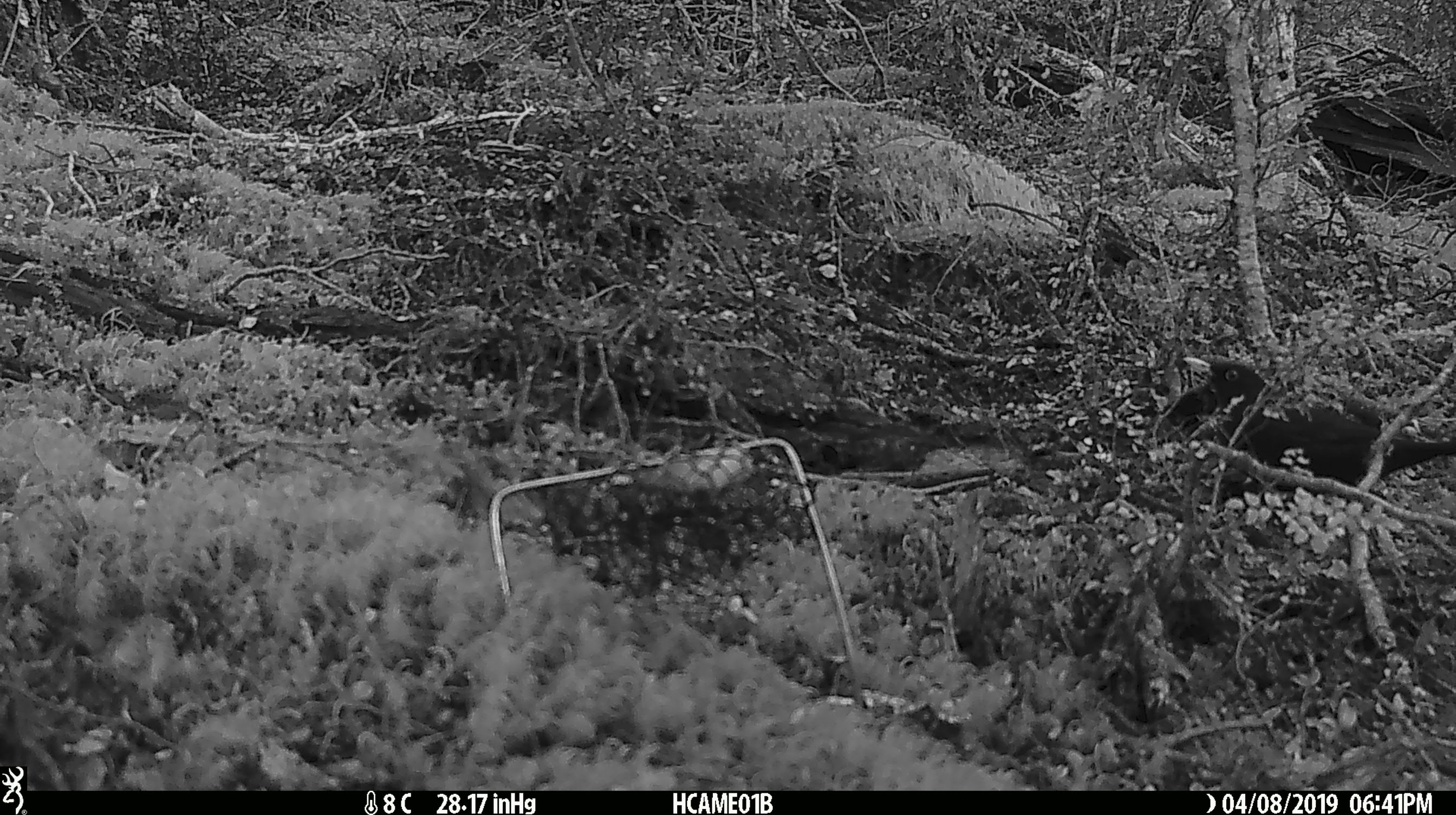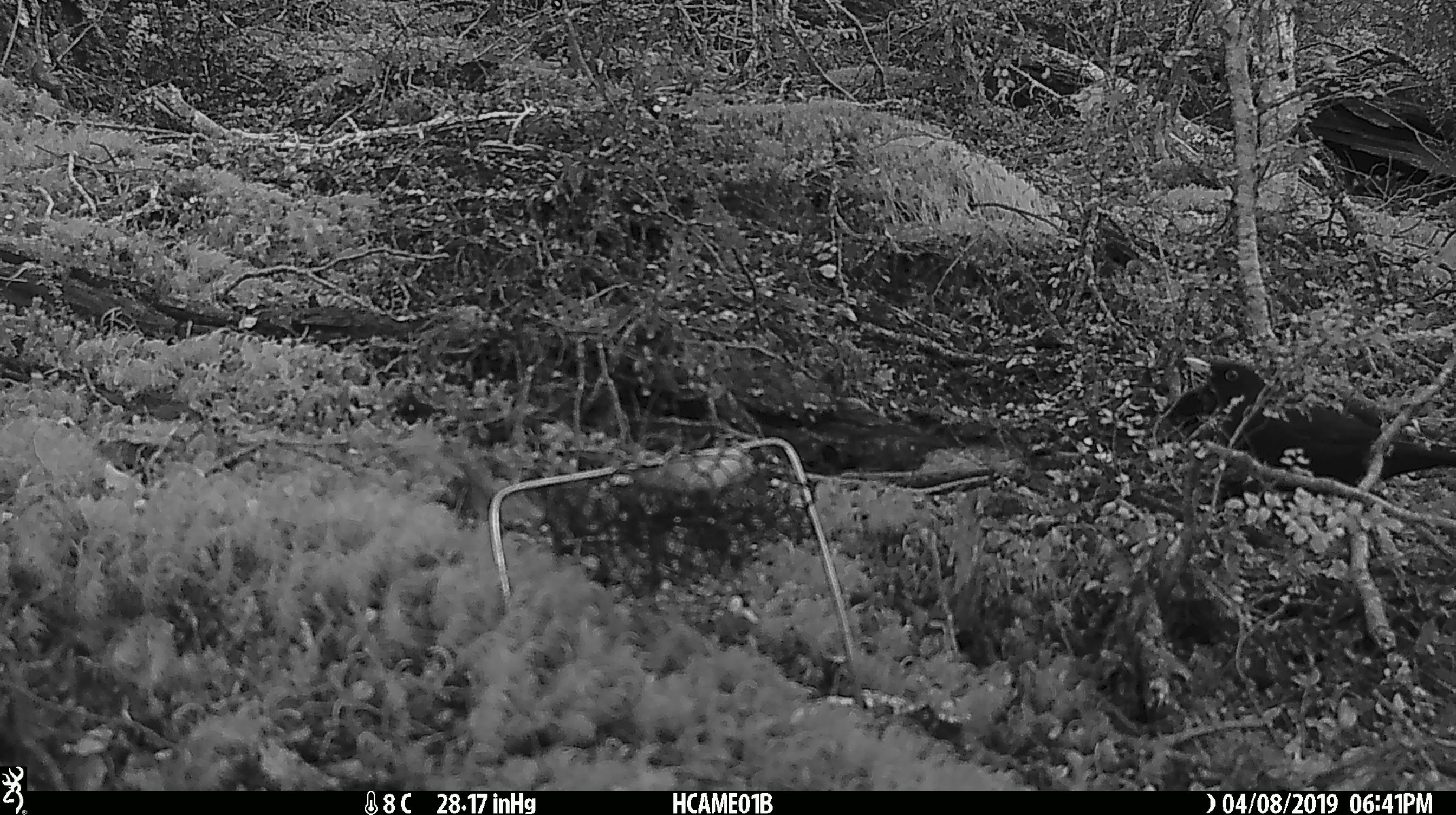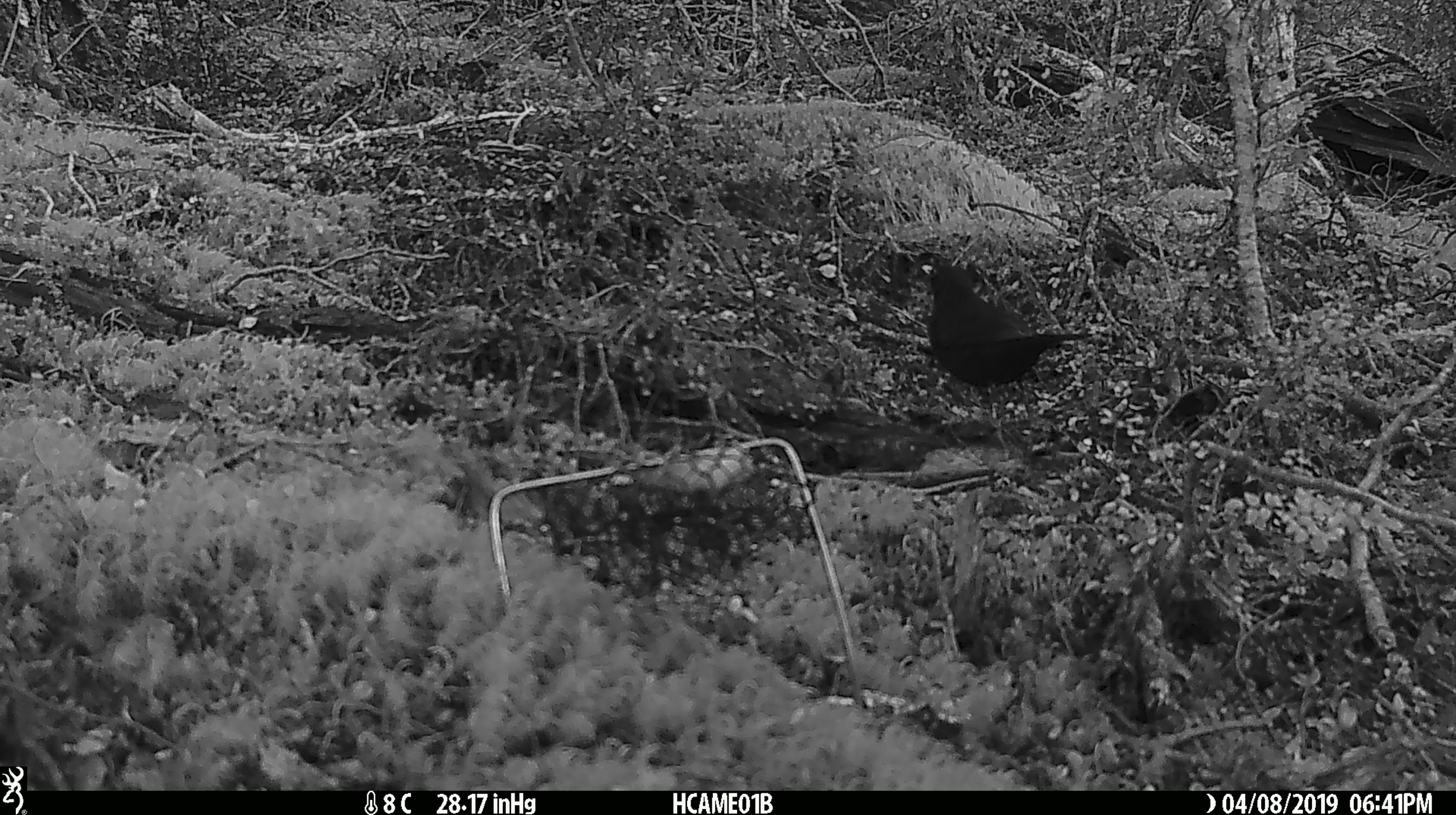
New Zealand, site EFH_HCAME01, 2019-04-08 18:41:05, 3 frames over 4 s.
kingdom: Animalia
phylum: Chordata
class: Aves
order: Passeriformes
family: Turdidae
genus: Turdus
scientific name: Turdus merula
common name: eurasian blackbird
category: blackbird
Blackbird (eurasian blackbird) (Turdus merula).